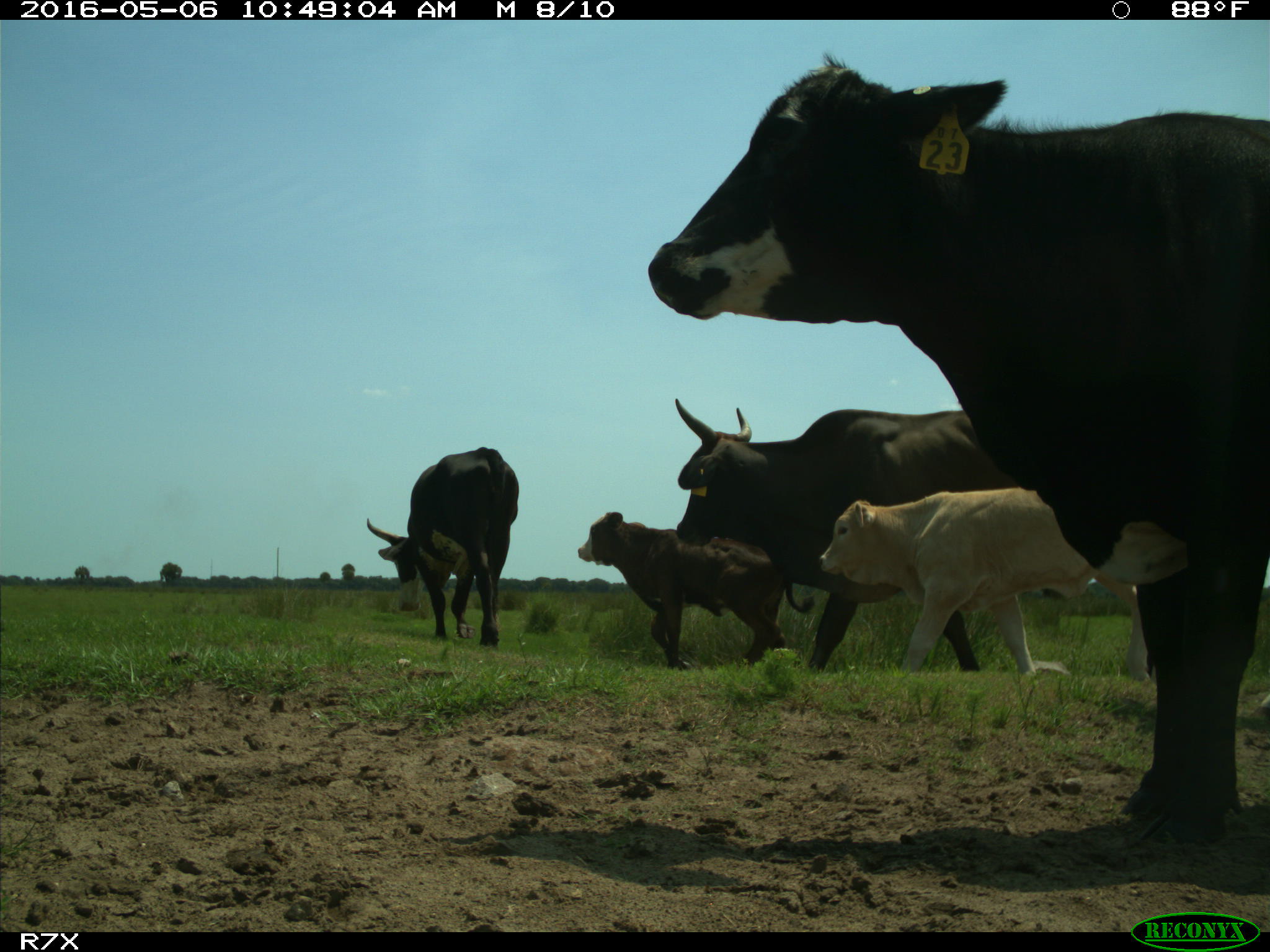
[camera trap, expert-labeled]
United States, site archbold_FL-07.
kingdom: Animalia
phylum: Chordata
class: Mammalia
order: Artiodactyla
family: Bovidae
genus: Bos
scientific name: Bos taurus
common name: domestic cow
Bos taurus (domestic cow).